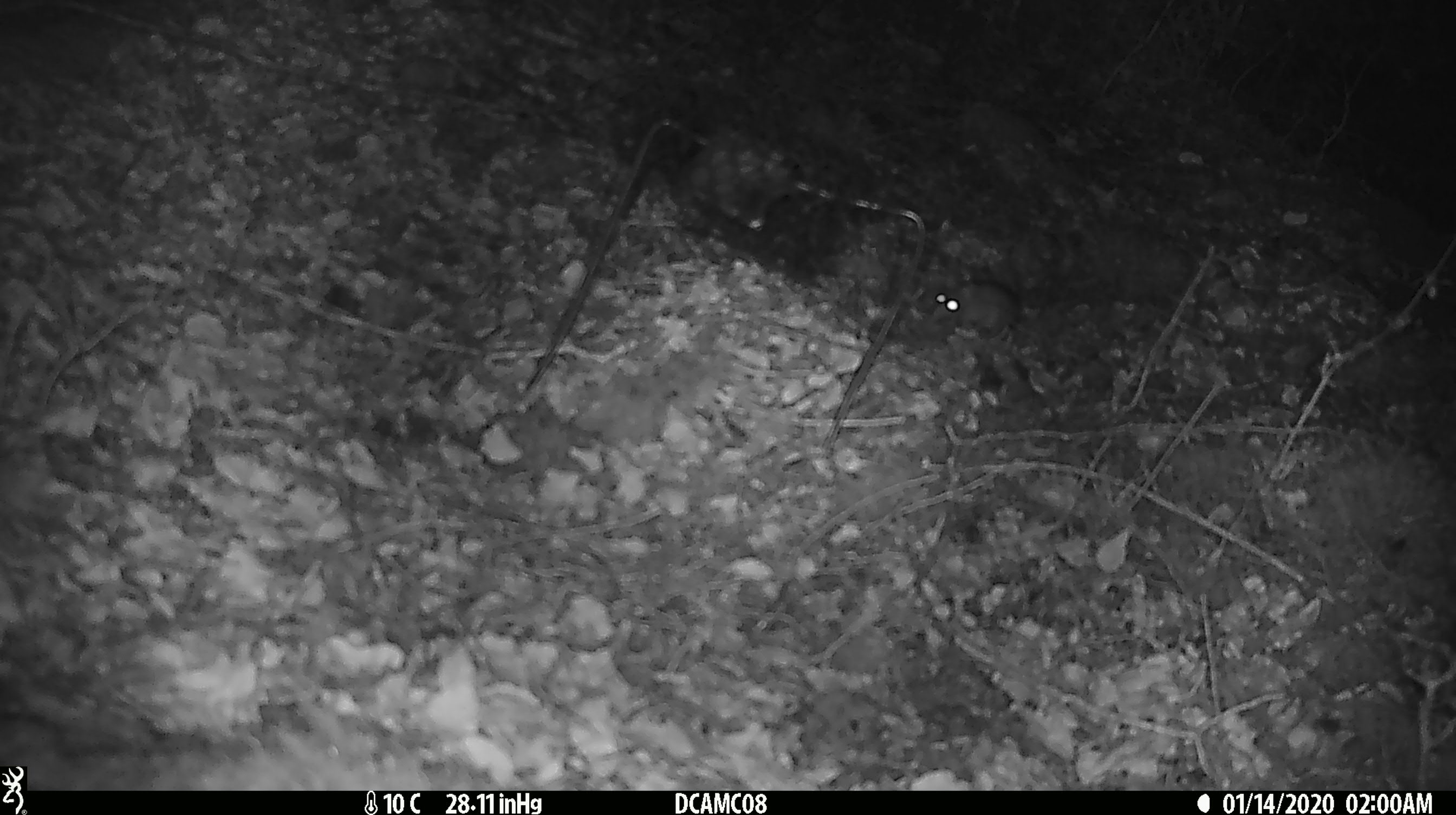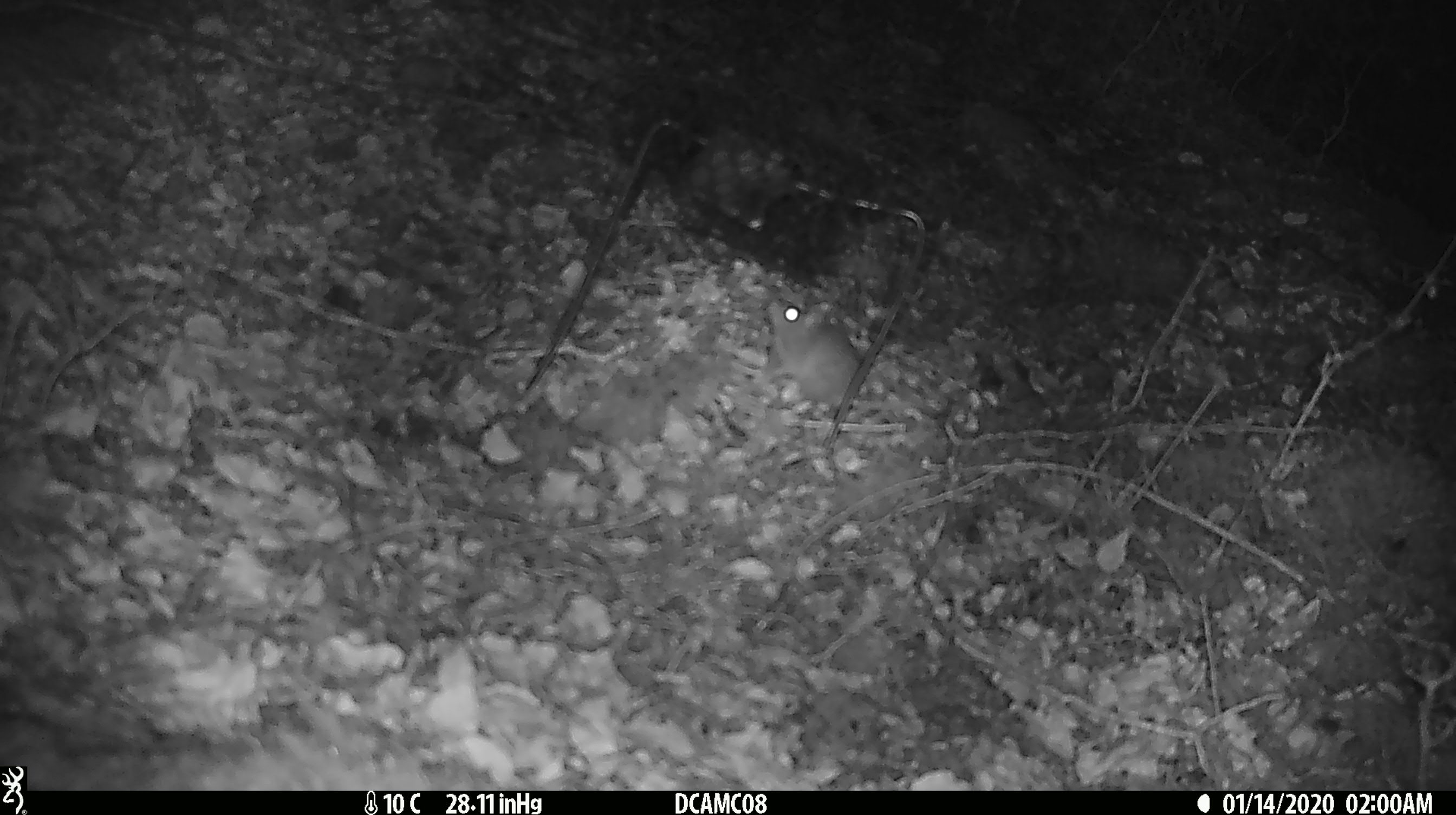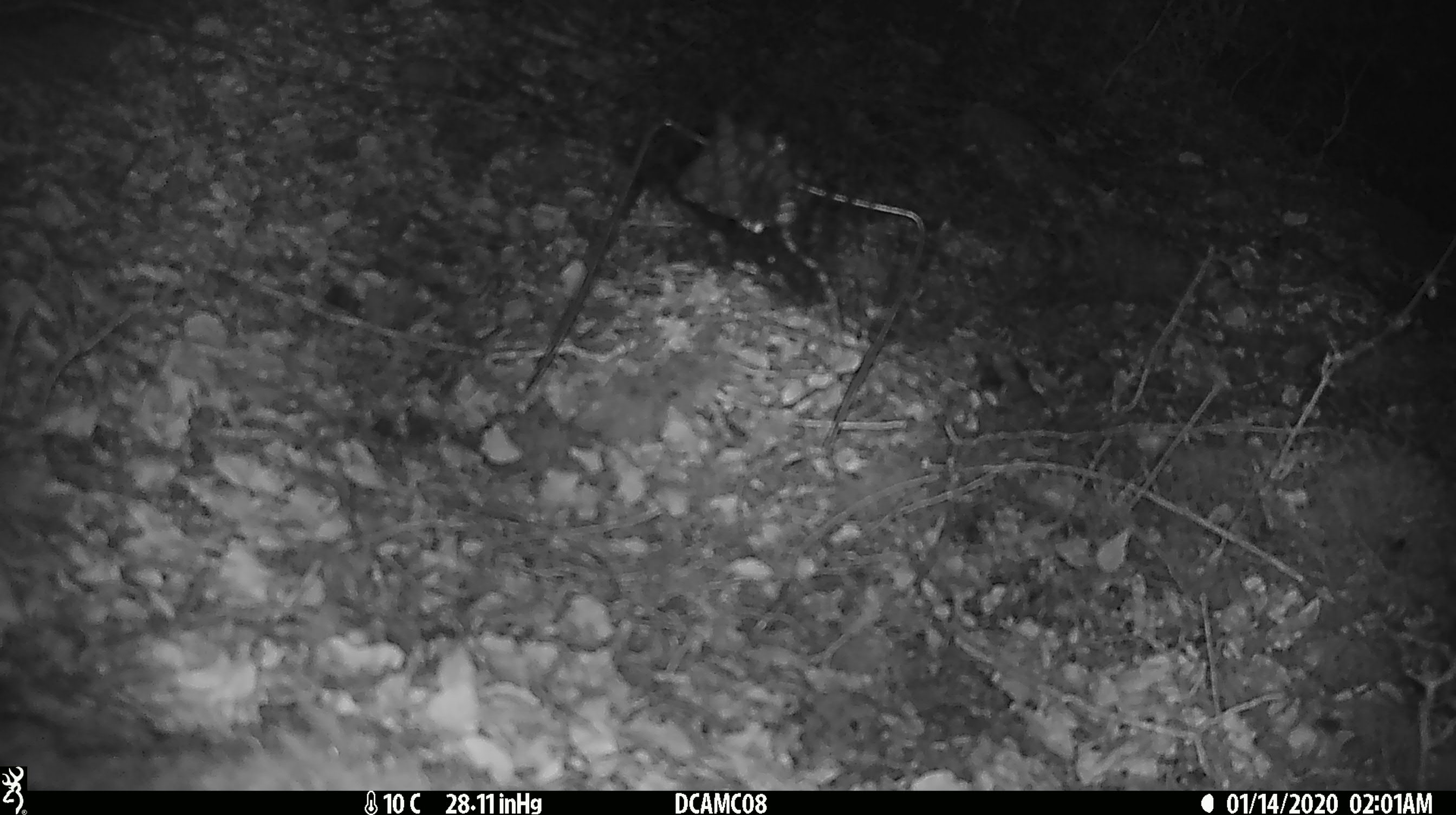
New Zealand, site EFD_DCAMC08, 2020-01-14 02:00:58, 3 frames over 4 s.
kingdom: Animalia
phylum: Chordata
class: Mammalia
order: Rodentia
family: Muridae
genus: Mus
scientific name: Mus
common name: mouse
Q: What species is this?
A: Mouse (Mus).